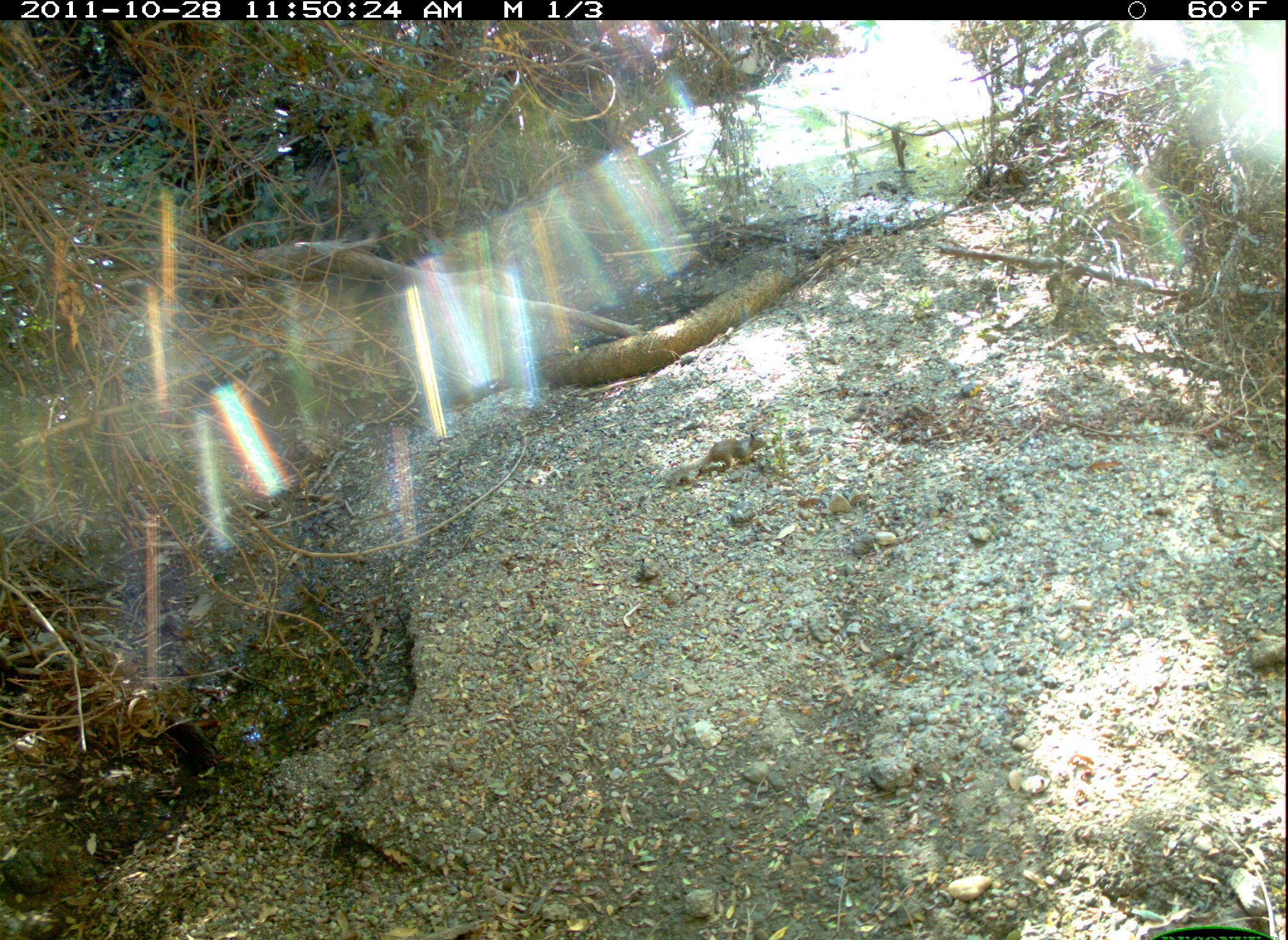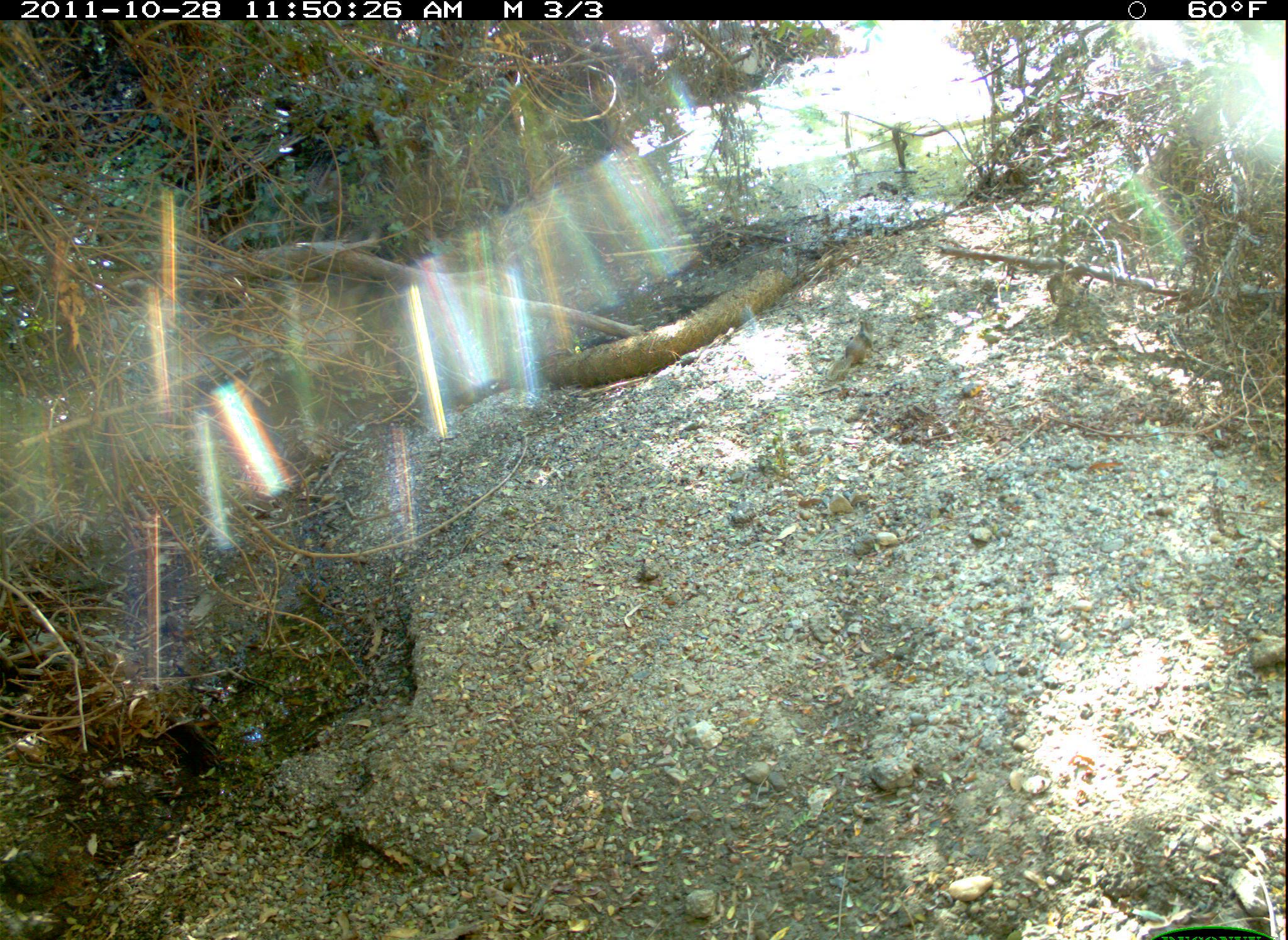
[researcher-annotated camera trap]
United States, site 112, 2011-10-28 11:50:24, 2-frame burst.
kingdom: Animalia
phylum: Chordata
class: Mammalia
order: Rodentia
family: Sciuridae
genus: Sciurus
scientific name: Sciurus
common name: squirrel